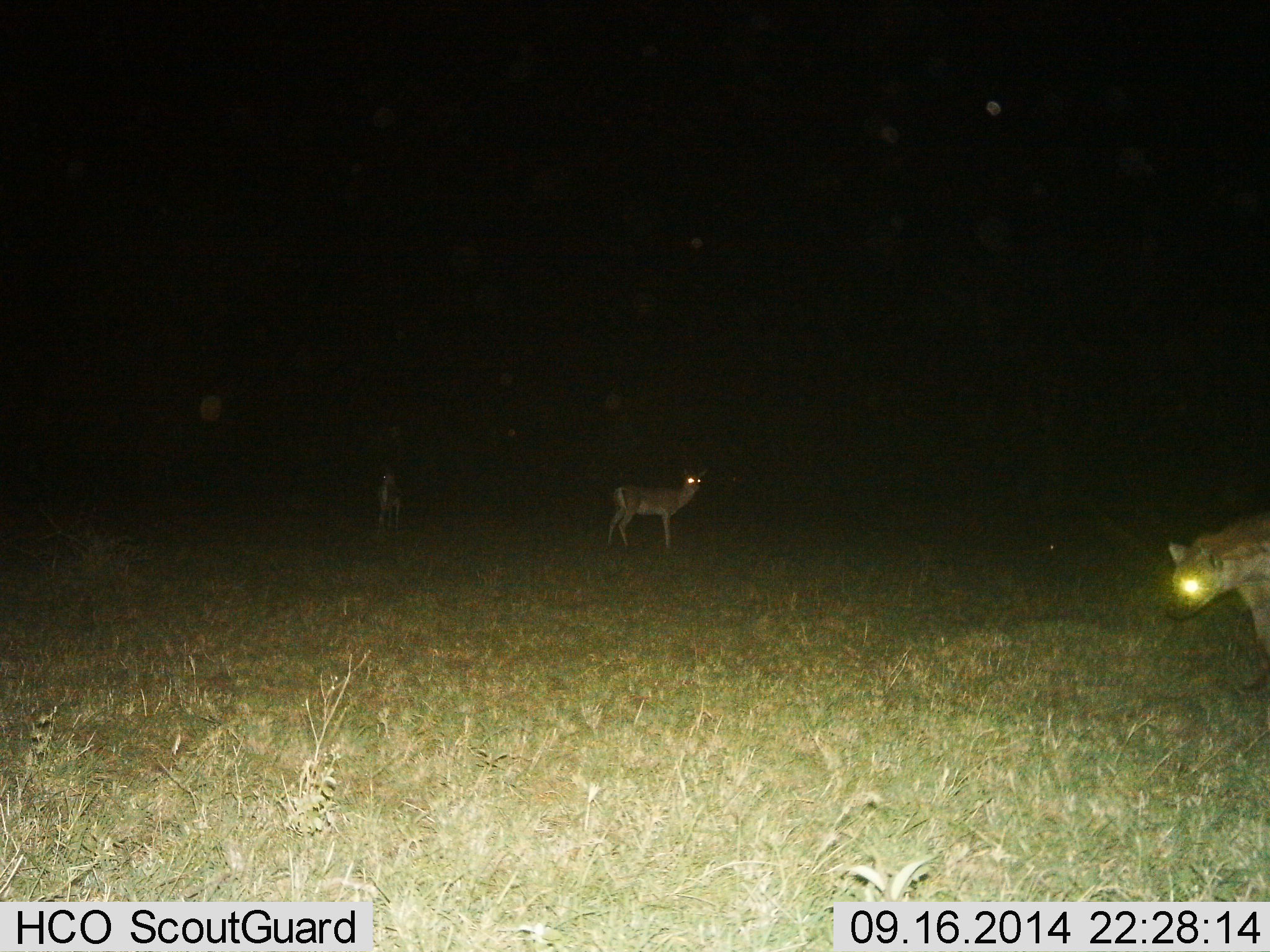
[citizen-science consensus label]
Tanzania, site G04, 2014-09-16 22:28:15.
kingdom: Animalia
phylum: Chordata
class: Mammalia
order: Artiodactyla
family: Bovidae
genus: Nanger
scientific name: Nanger granti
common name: grant's gazelle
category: gazellegrants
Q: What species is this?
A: Gazellegrants (grant's gazelle) (Nanger granti).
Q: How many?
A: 2.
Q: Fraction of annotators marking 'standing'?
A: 93%.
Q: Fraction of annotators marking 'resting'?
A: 7%.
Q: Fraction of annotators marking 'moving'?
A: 0%.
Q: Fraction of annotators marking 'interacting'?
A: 0%.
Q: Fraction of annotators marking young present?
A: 0%.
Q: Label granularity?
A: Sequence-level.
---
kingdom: Animalia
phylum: Chordata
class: Mammalia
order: Carnivora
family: Hyaenidae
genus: Crocuta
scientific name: Crocuta crocuta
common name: spotted hyena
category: hyenaspotted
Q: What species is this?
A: Hyenaspotted (spotted hyena) (Crocuta crocuta).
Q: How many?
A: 1.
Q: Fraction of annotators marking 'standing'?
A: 43%.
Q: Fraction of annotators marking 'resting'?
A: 0%.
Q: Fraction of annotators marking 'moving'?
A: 57%.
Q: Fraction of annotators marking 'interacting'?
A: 0%.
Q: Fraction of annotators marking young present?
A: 0%.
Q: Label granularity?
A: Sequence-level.